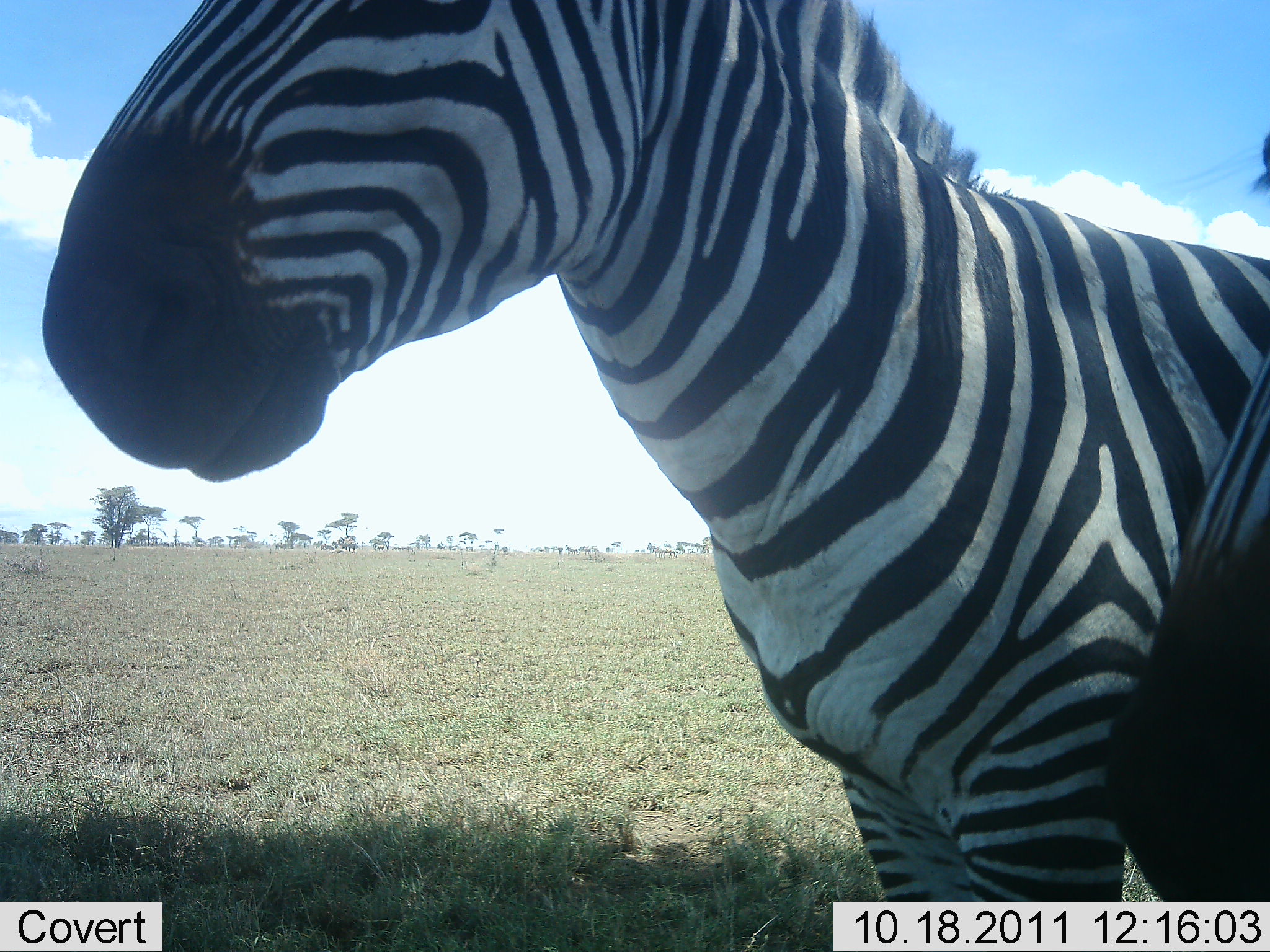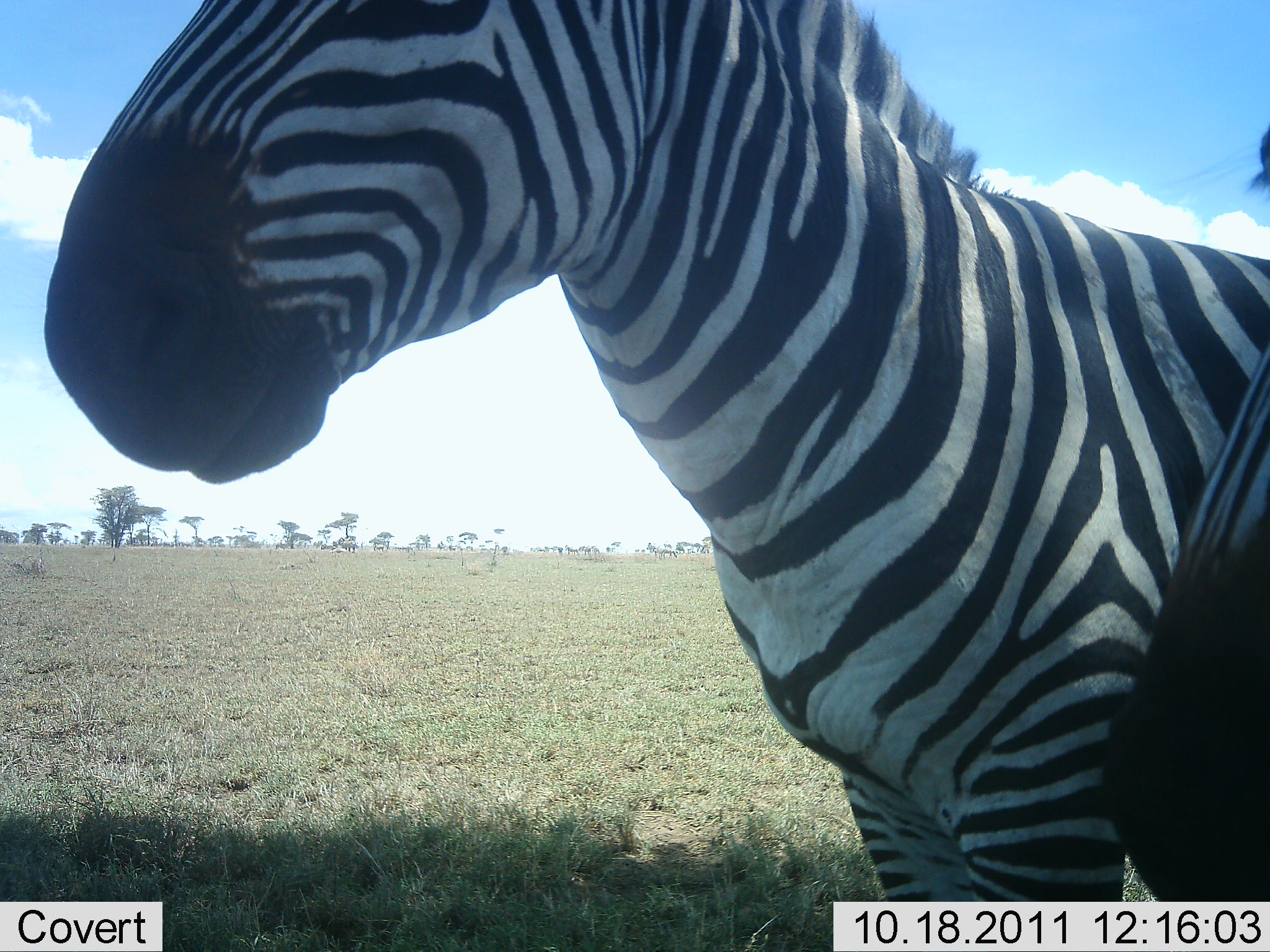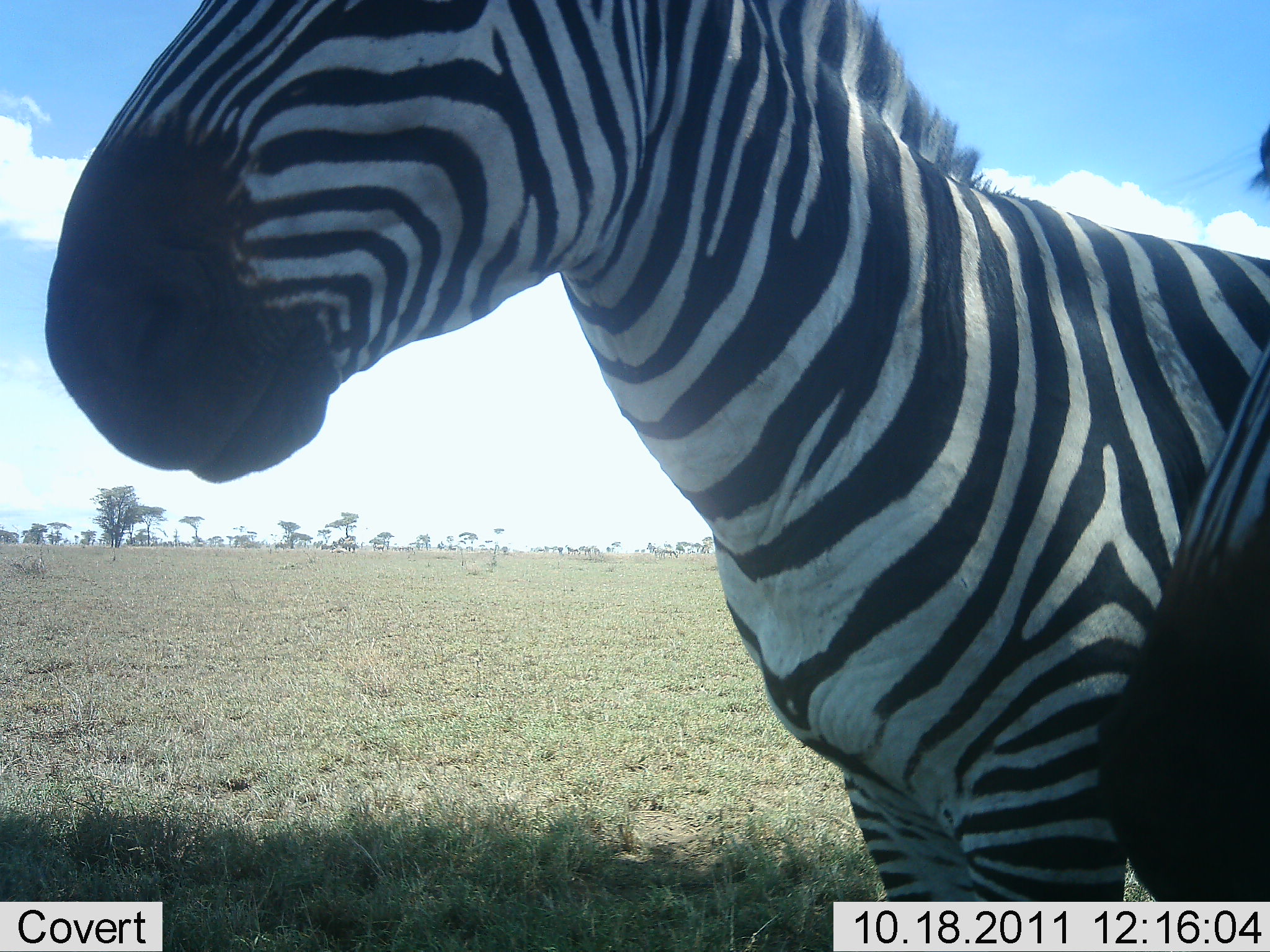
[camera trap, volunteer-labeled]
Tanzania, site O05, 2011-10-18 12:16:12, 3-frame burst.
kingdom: Animalia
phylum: Chordata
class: Mammalia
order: Perissodactyla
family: Equidae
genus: Equus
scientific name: Equus quagga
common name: plains zebra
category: zebra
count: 2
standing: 100%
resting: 0%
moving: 0%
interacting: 7%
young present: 0%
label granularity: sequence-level